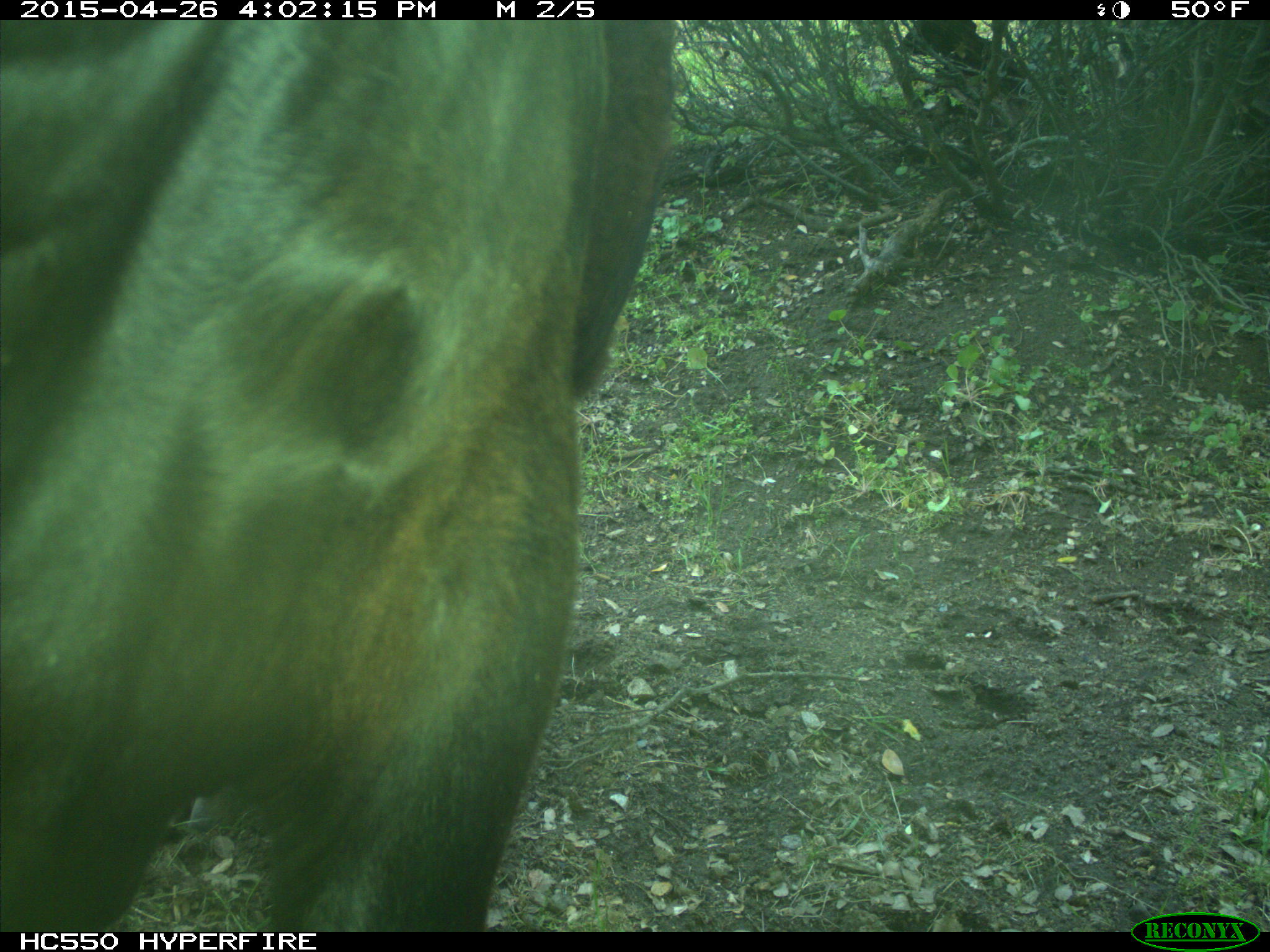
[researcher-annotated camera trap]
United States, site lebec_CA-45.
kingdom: Animalia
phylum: Chordata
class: Mammalia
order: Artiodactyla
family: Bovidae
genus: Bos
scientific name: Bos taurus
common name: domestic cow